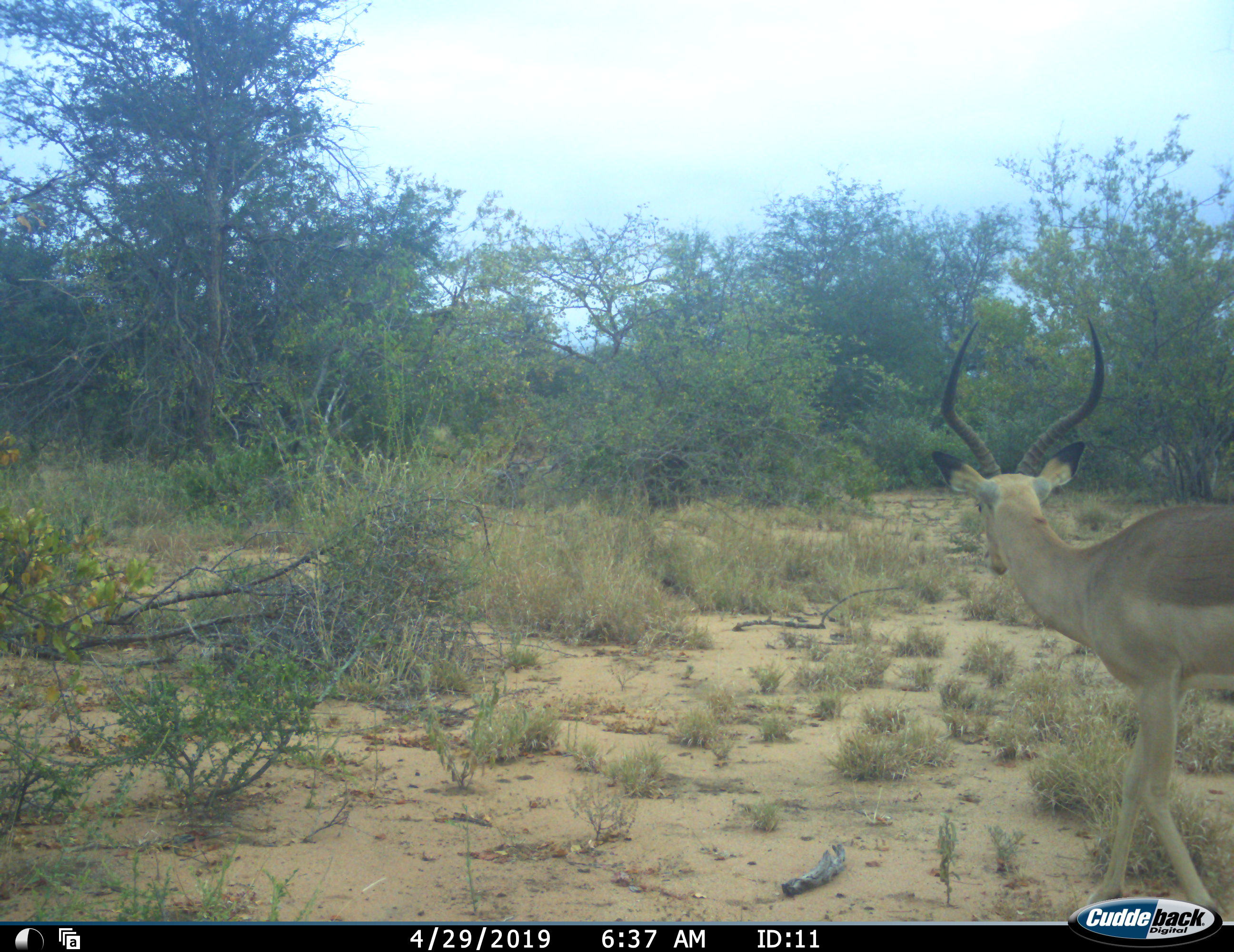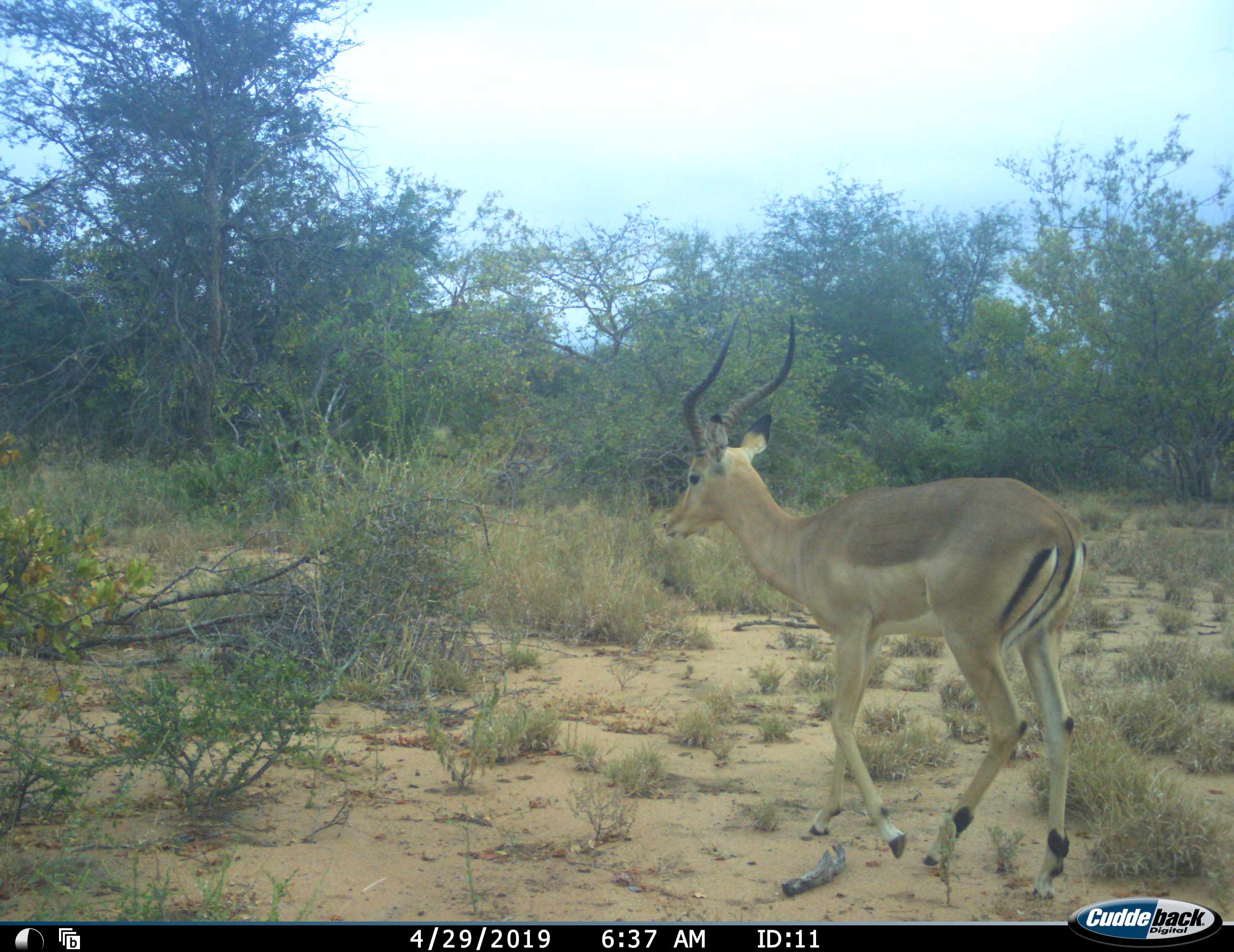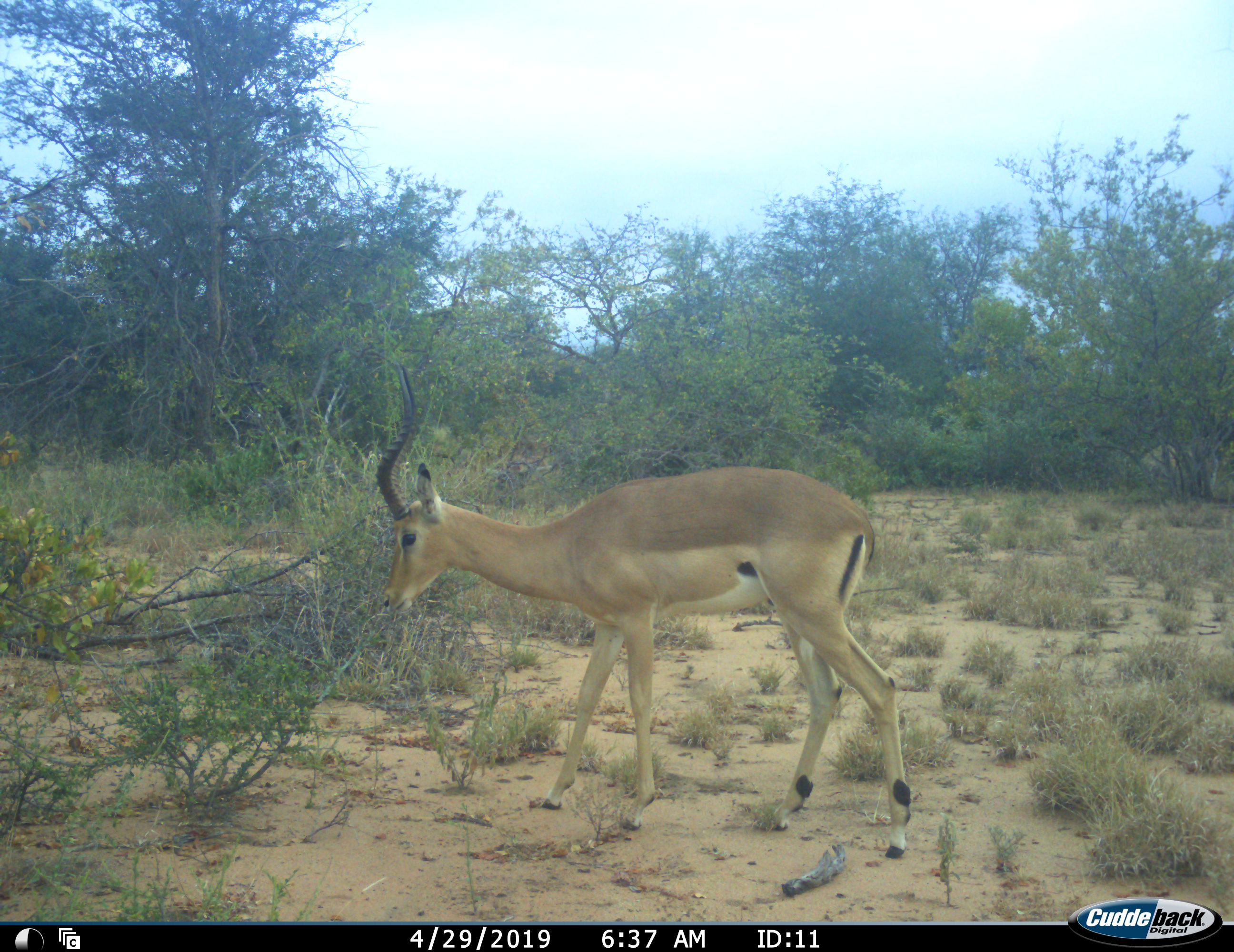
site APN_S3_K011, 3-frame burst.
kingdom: Animalia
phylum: Chordata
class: Mammalia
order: Artiodactyla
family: Bovidae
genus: Aepyceros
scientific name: Aepyceros melampus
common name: impala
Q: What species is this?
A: Impala (Aepyceros melampus).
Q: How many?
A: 1.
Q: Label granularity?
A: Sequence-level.